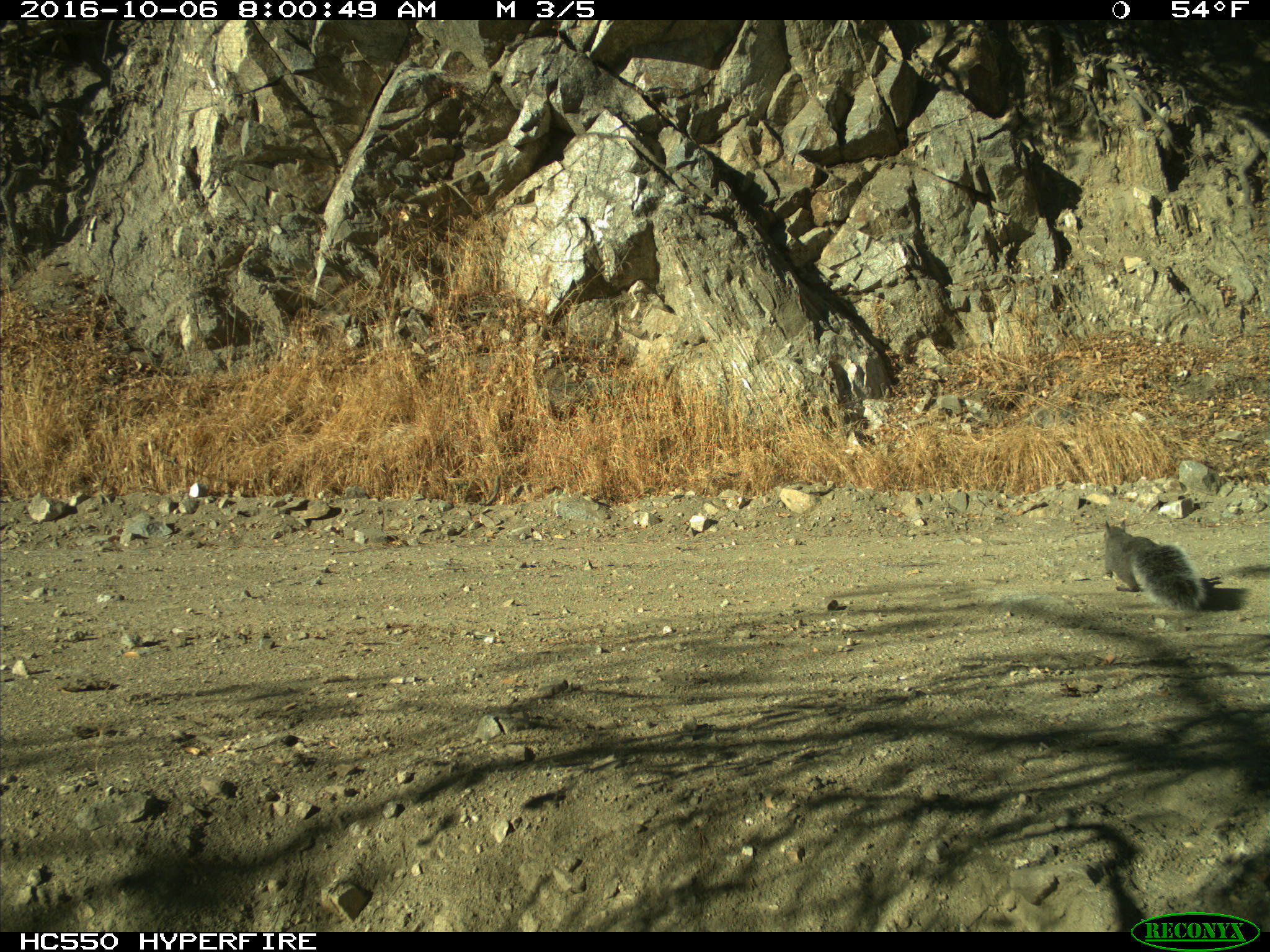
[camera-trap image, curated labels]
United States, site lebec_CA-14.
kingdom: Animalia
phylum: Chordata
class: Mammalia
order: Rodentia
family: Sciuridae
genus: Sciurus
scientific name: Sciurus carolinensis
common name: eastern gray squirrel